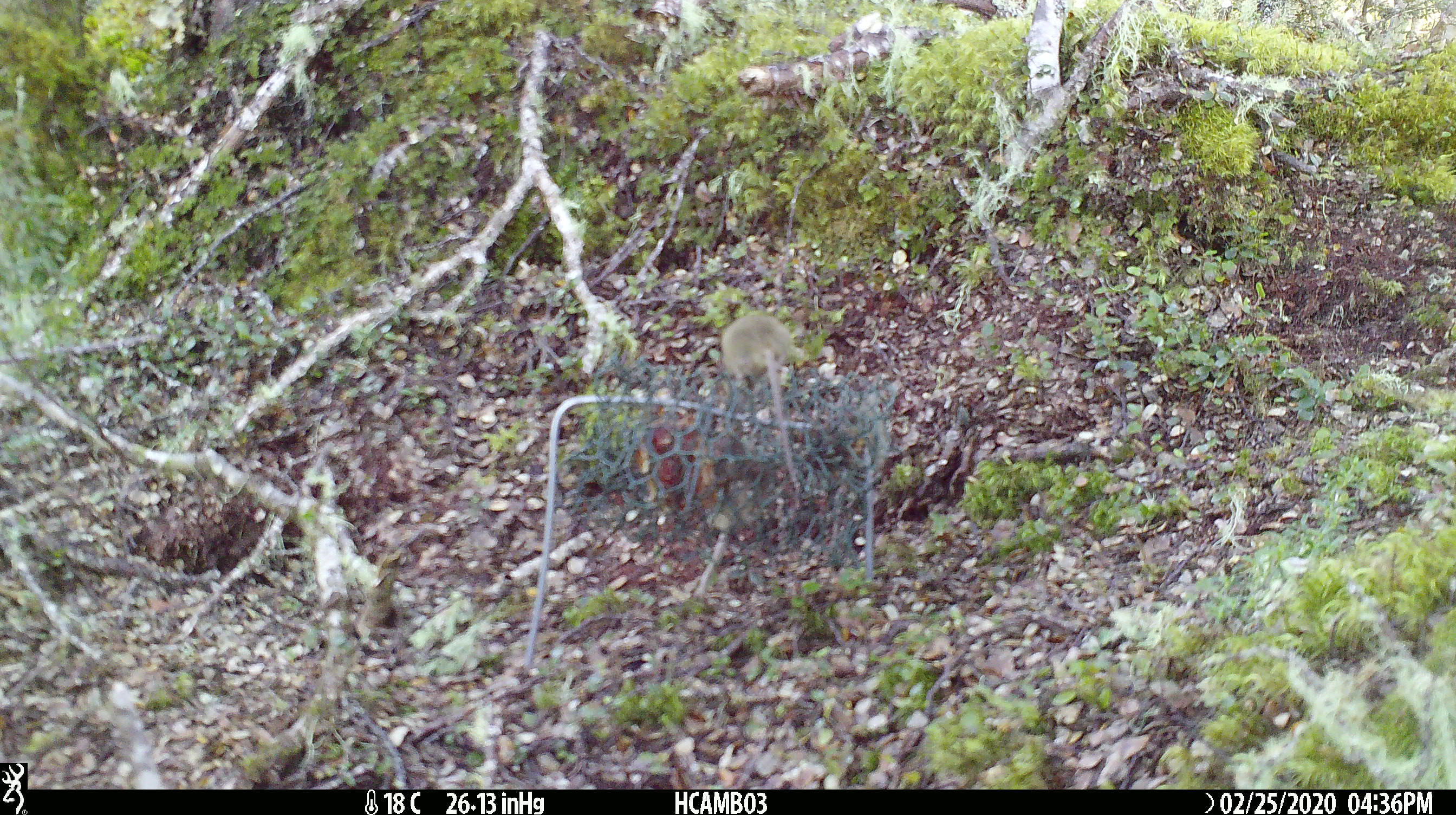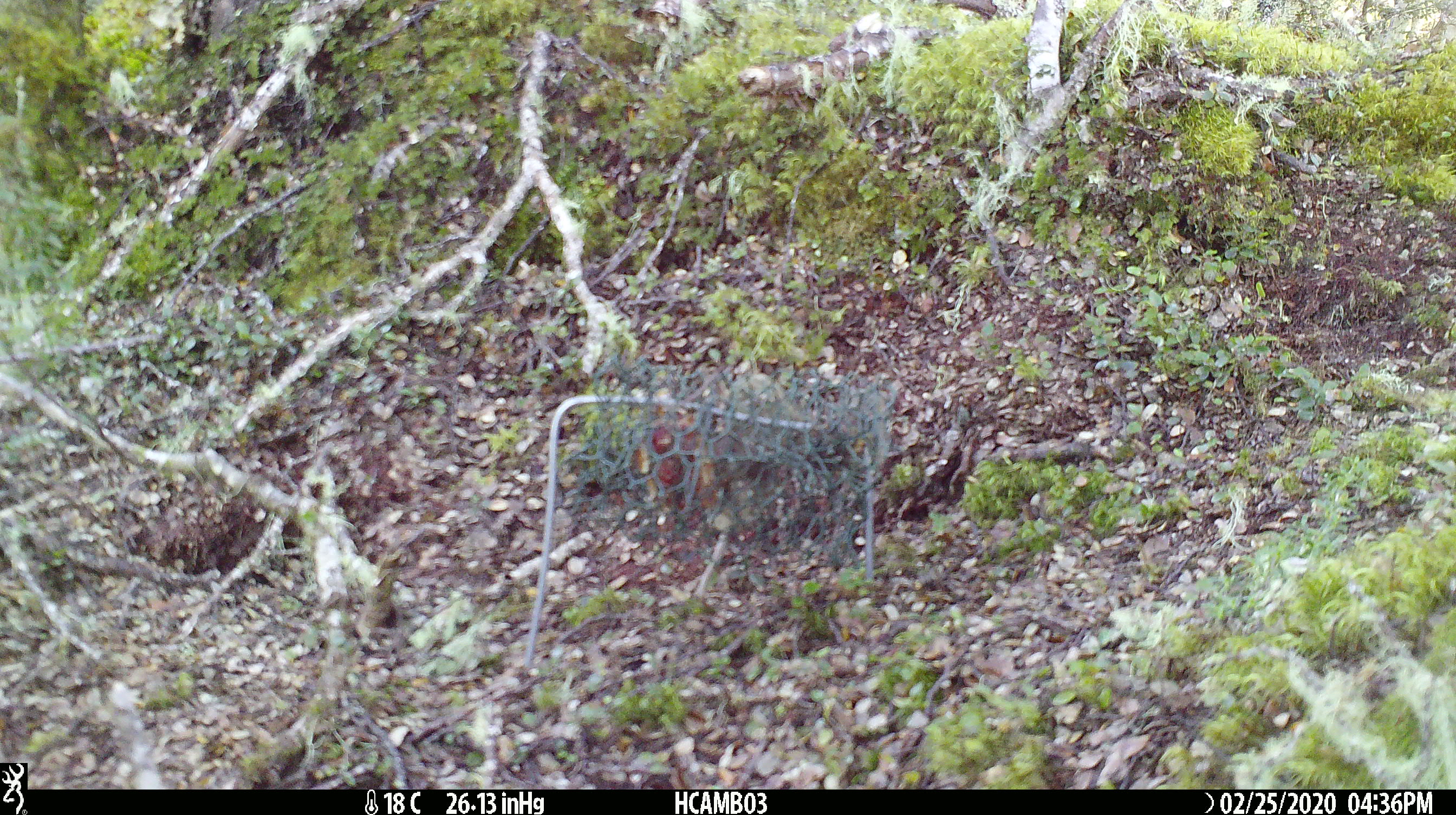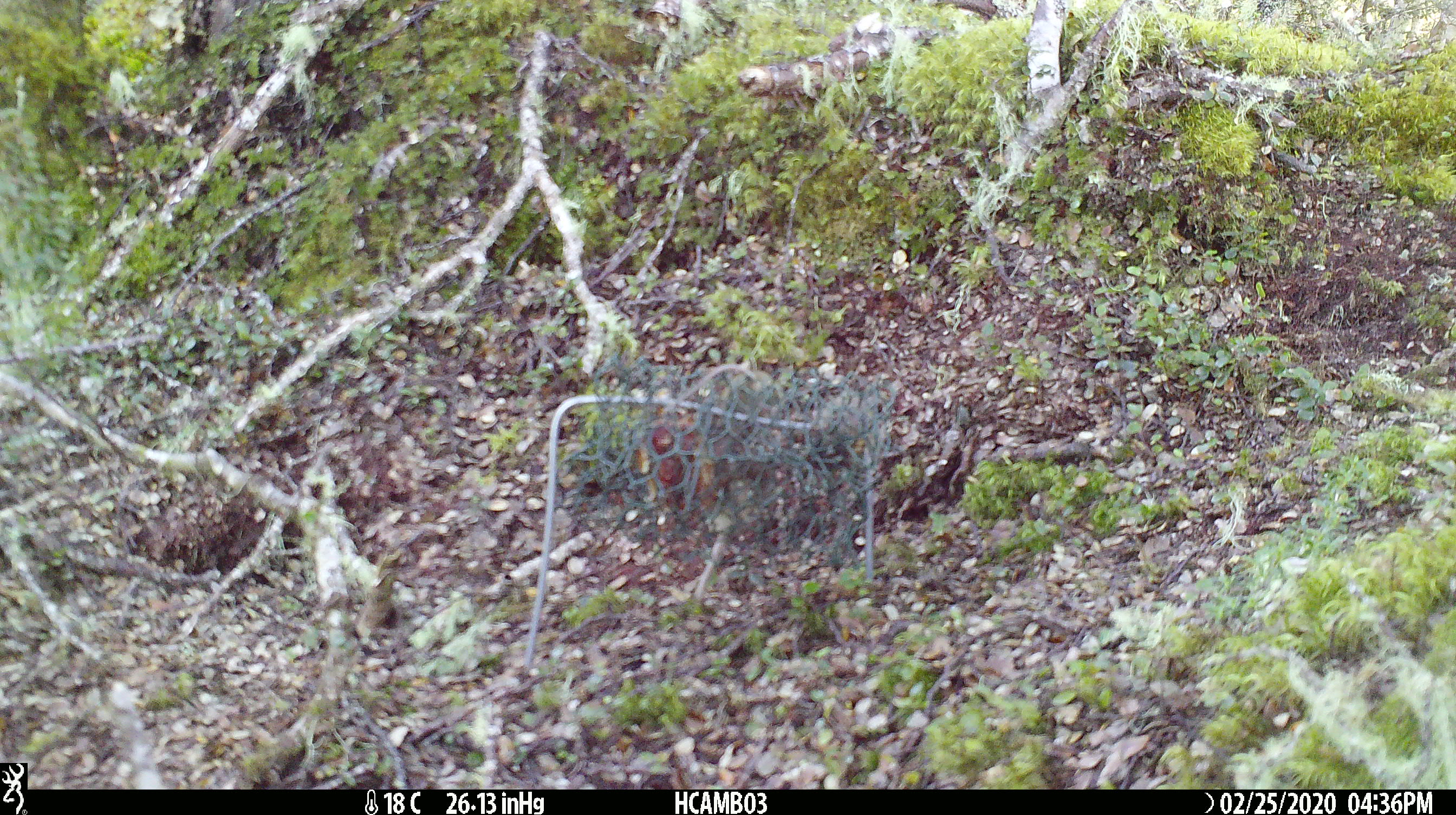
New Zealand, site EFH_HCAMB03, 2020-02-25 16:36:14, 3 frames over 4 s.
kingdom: Animalia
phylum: Chordata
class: Mammalia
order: Rodentia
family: Muridae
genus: Mus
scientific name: Mus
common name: mouse